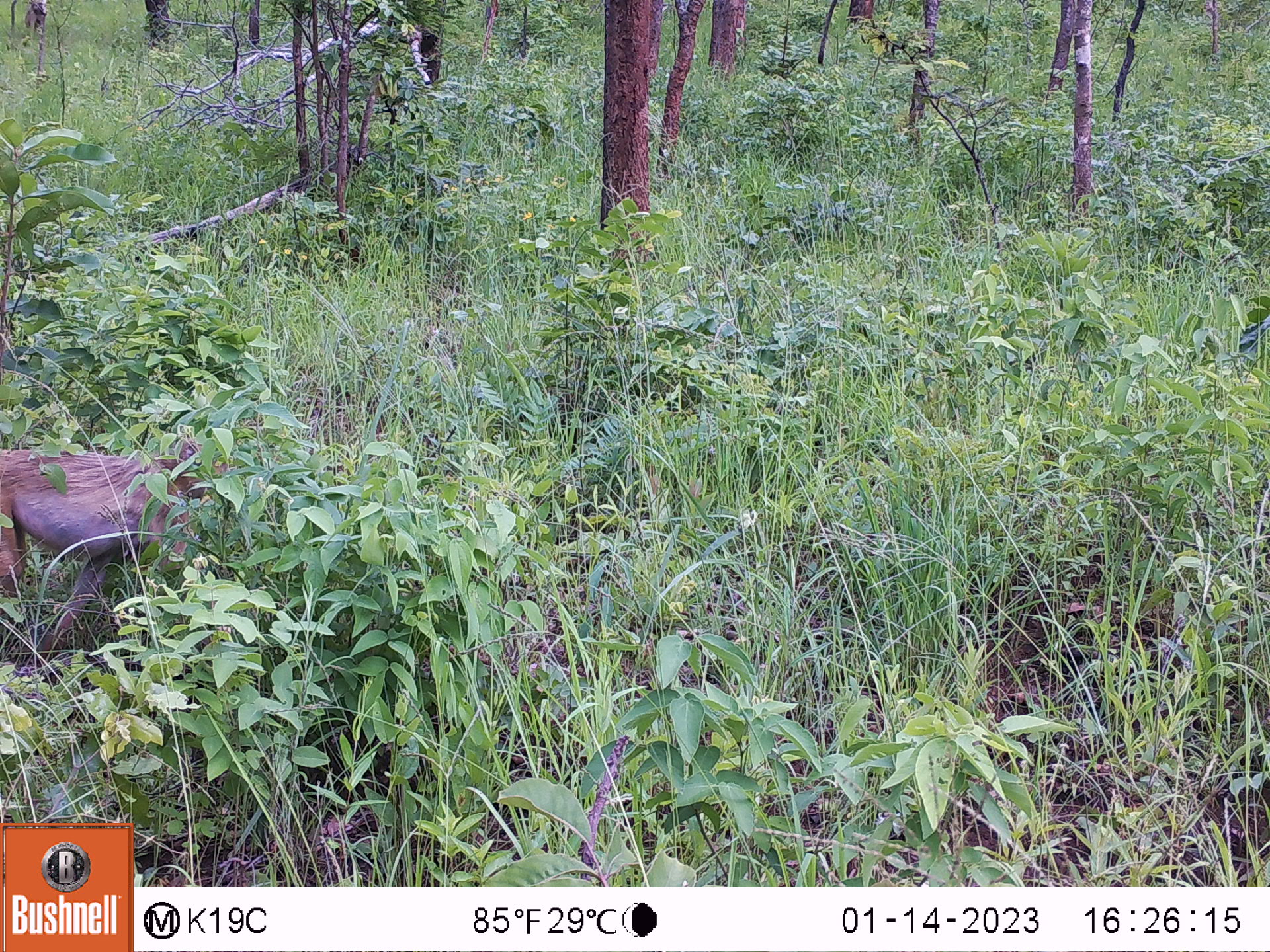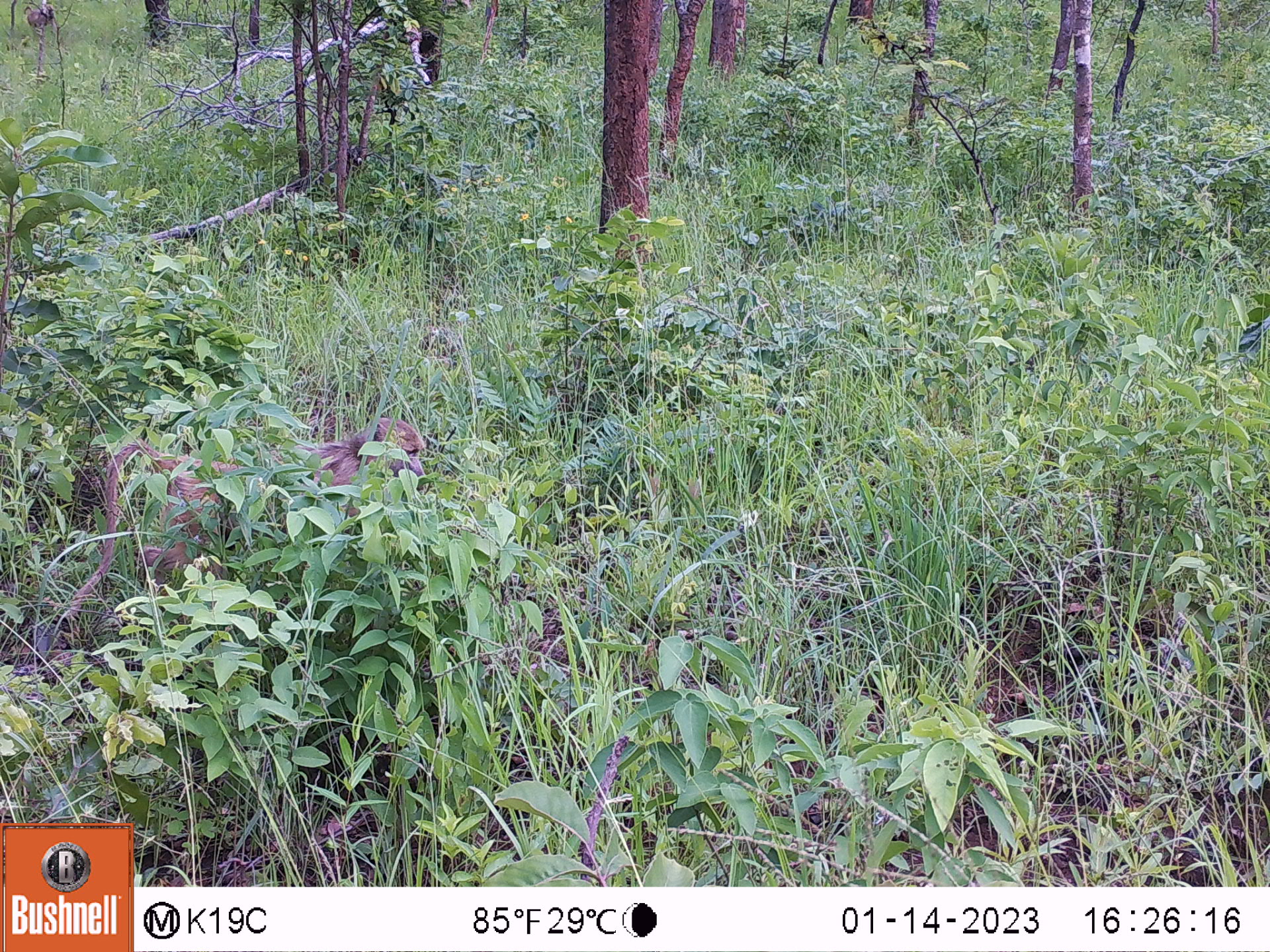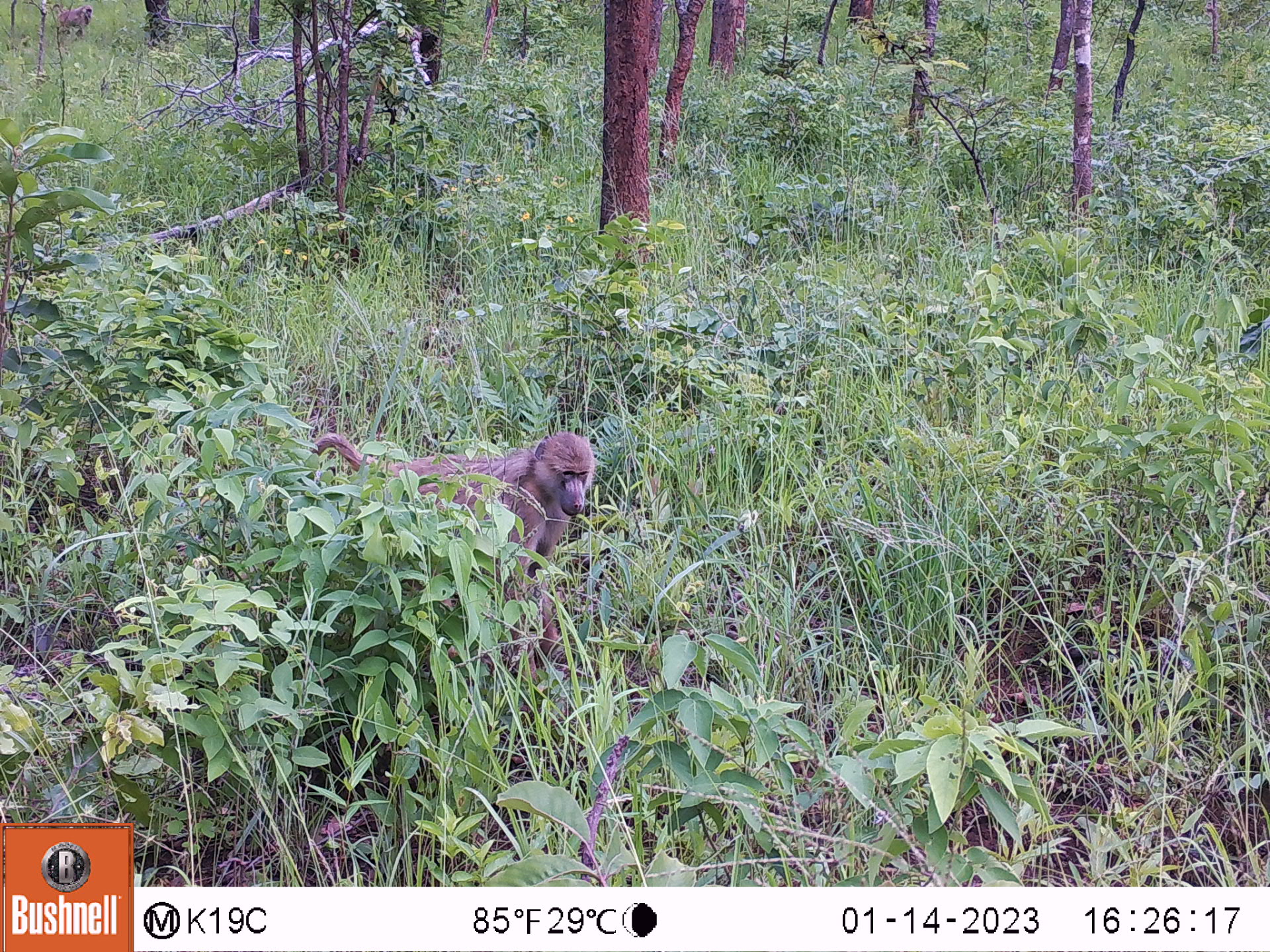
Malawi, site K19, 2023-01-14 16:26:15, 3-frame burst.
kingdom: Animalia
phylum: Chordata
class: Mammalia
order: Primates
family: Cercopithecidae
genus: Papio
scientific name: Papio cynocephalus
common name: yellow baboon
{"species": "yellow baboon (Papio cynocephalus)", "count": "2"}